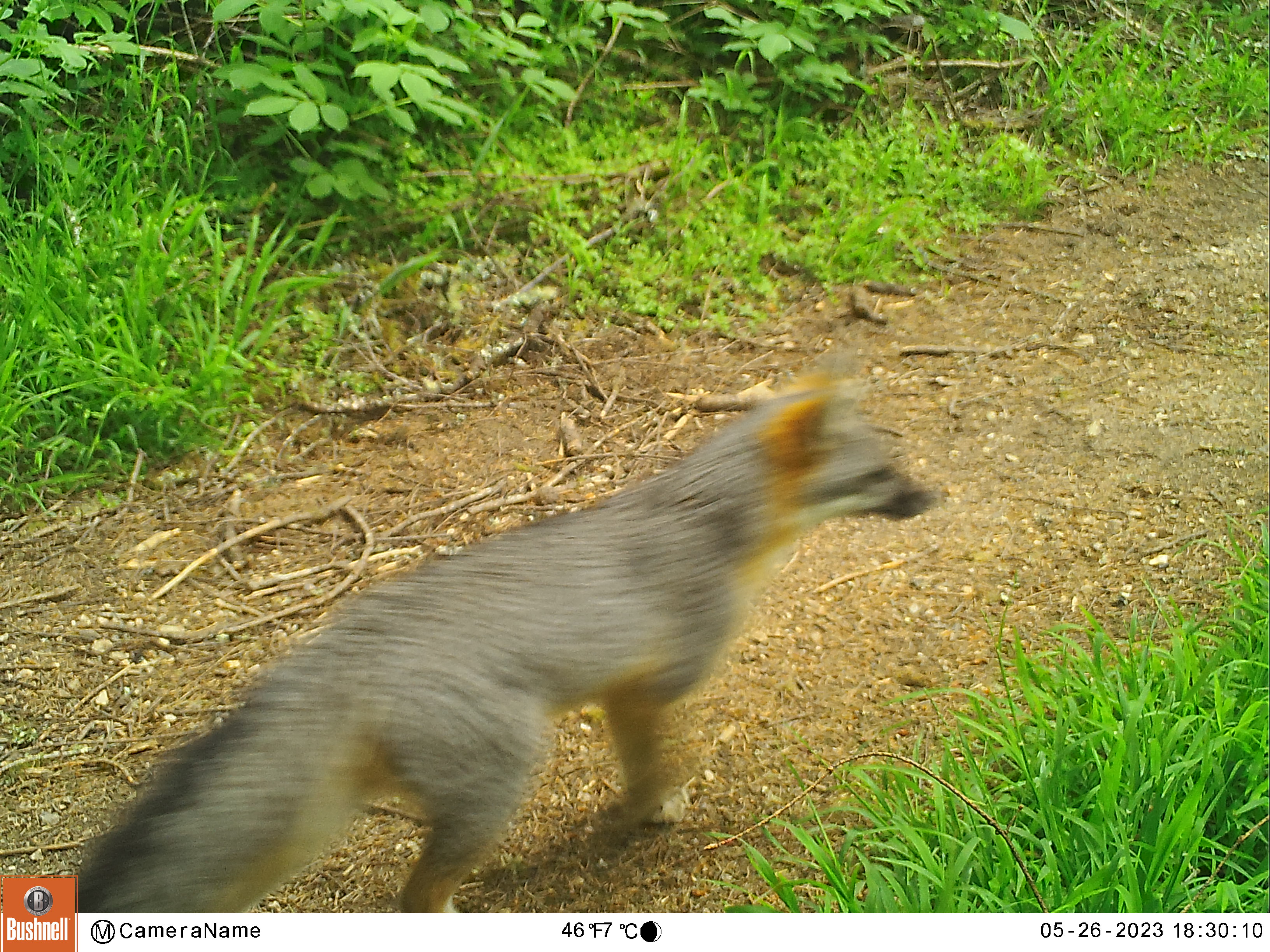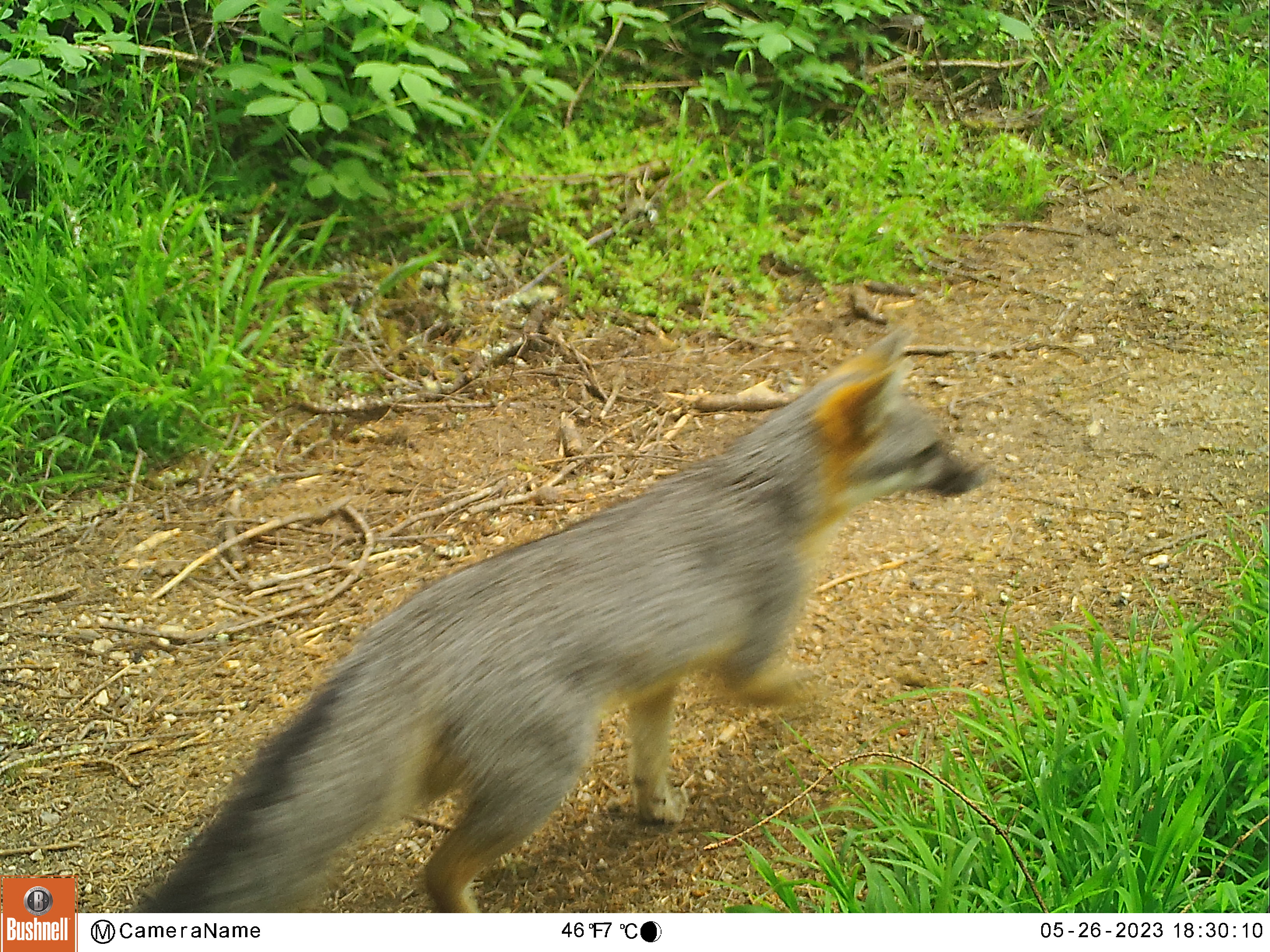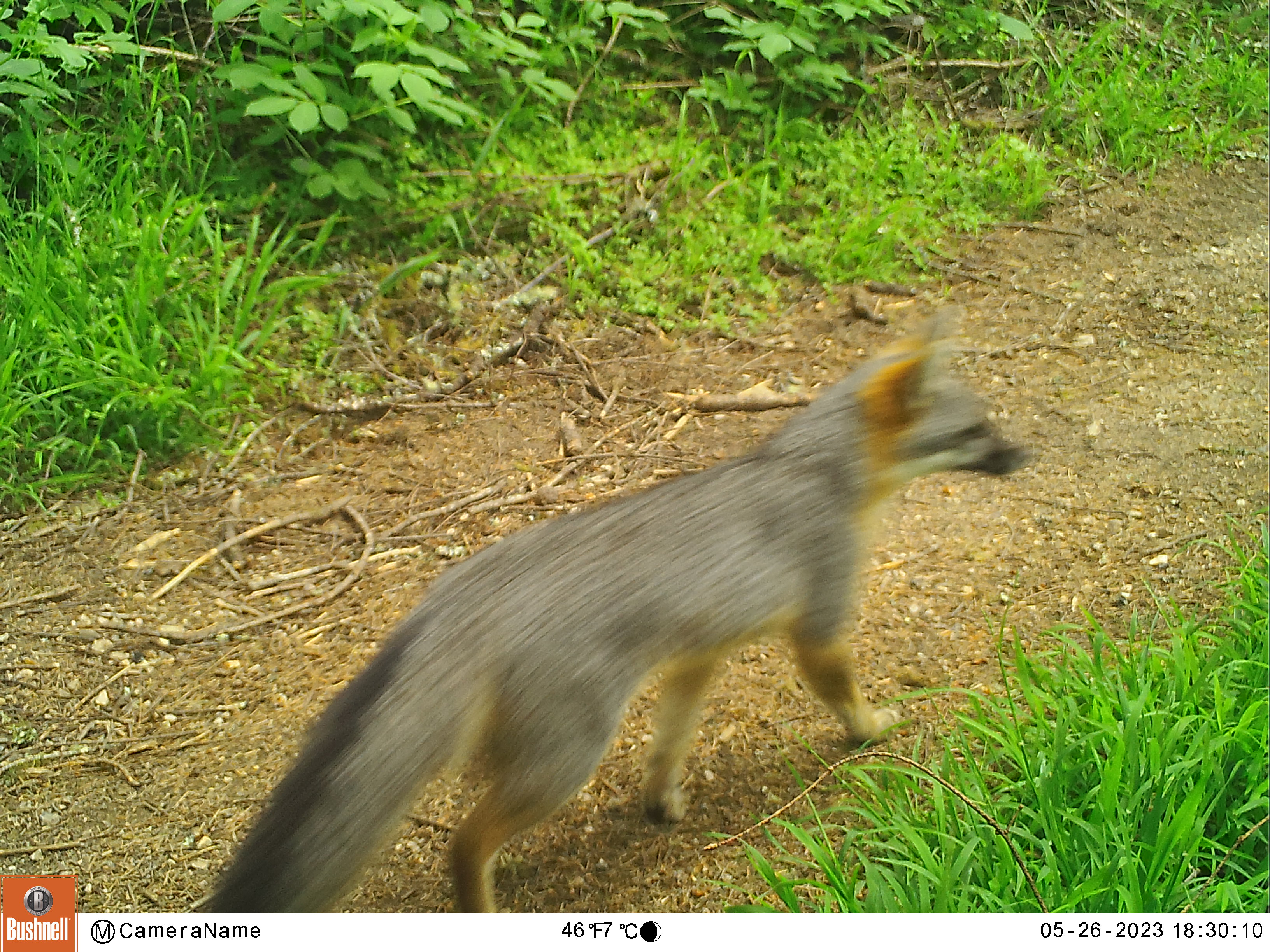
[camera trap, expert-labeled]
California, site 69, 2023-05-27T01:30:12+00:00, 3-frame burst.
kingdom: Animalia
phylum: Chordata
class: Mammalia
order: Carnivora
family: Canidae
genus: Urocyon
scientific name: Urocyon cinereoargenteus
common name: gray fox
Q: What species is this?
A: Gray fox (Urocyon cinereoargenteus).